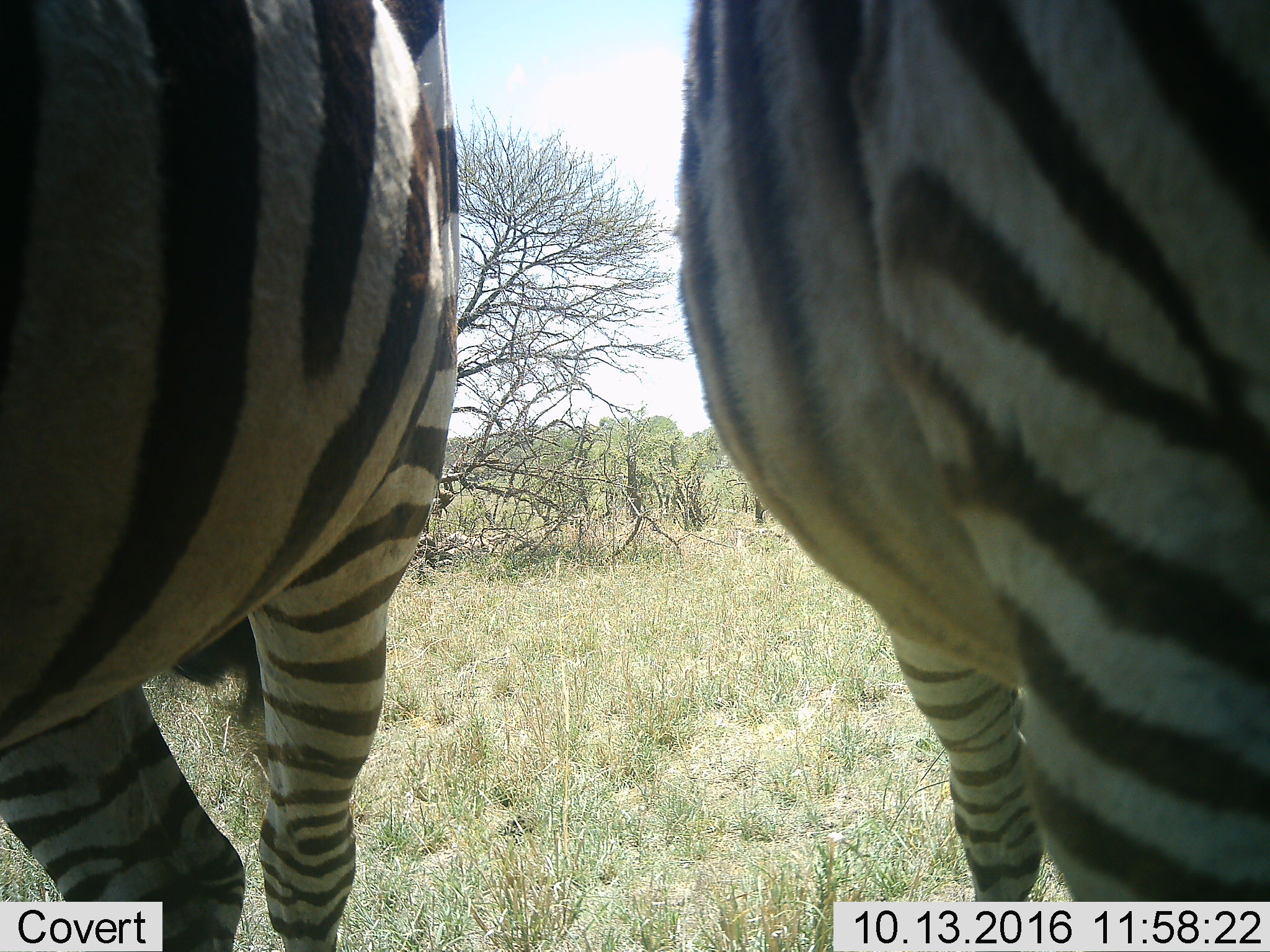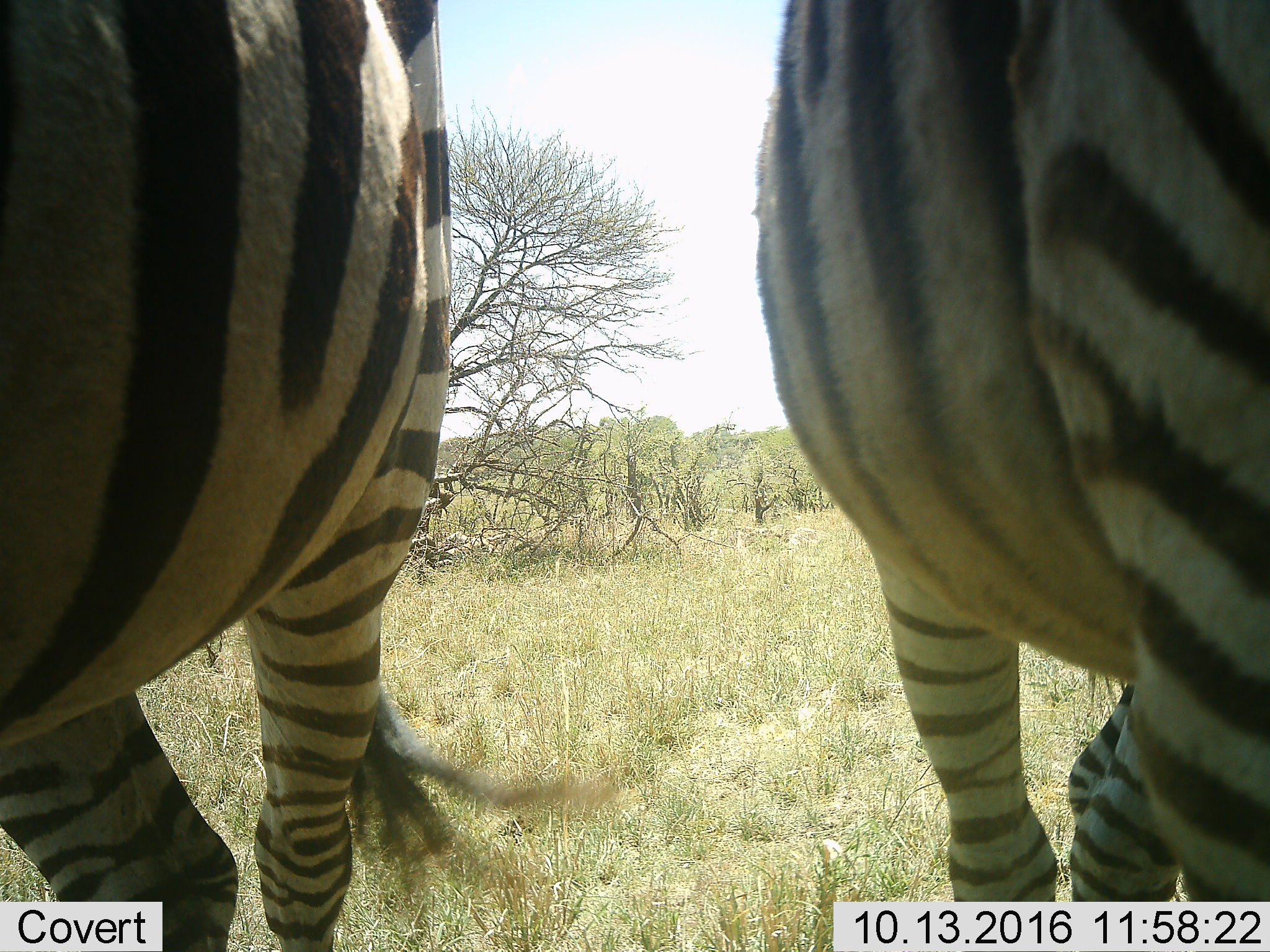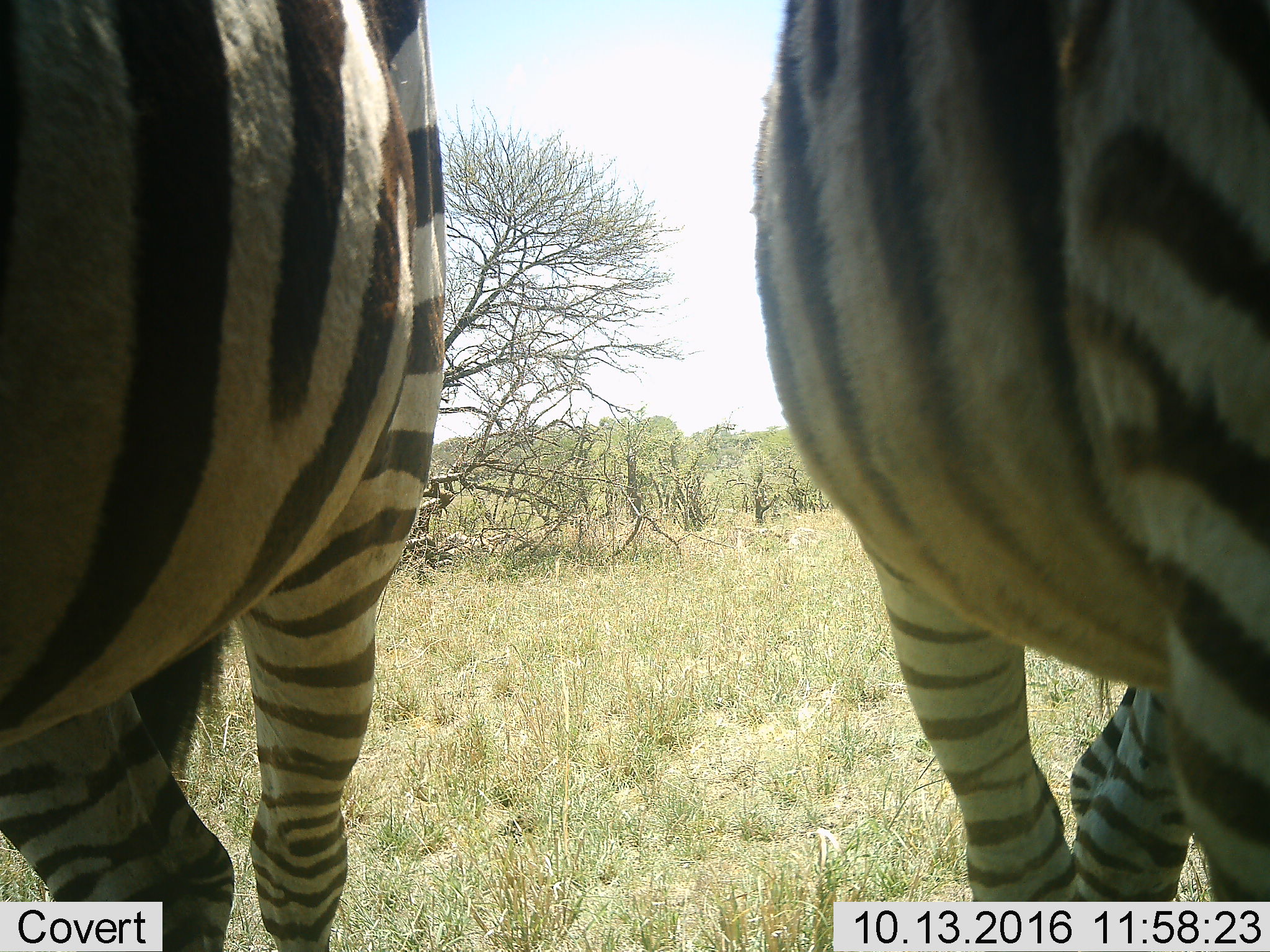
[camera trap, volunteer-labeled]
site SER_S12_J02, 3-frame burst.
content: unidentified animal